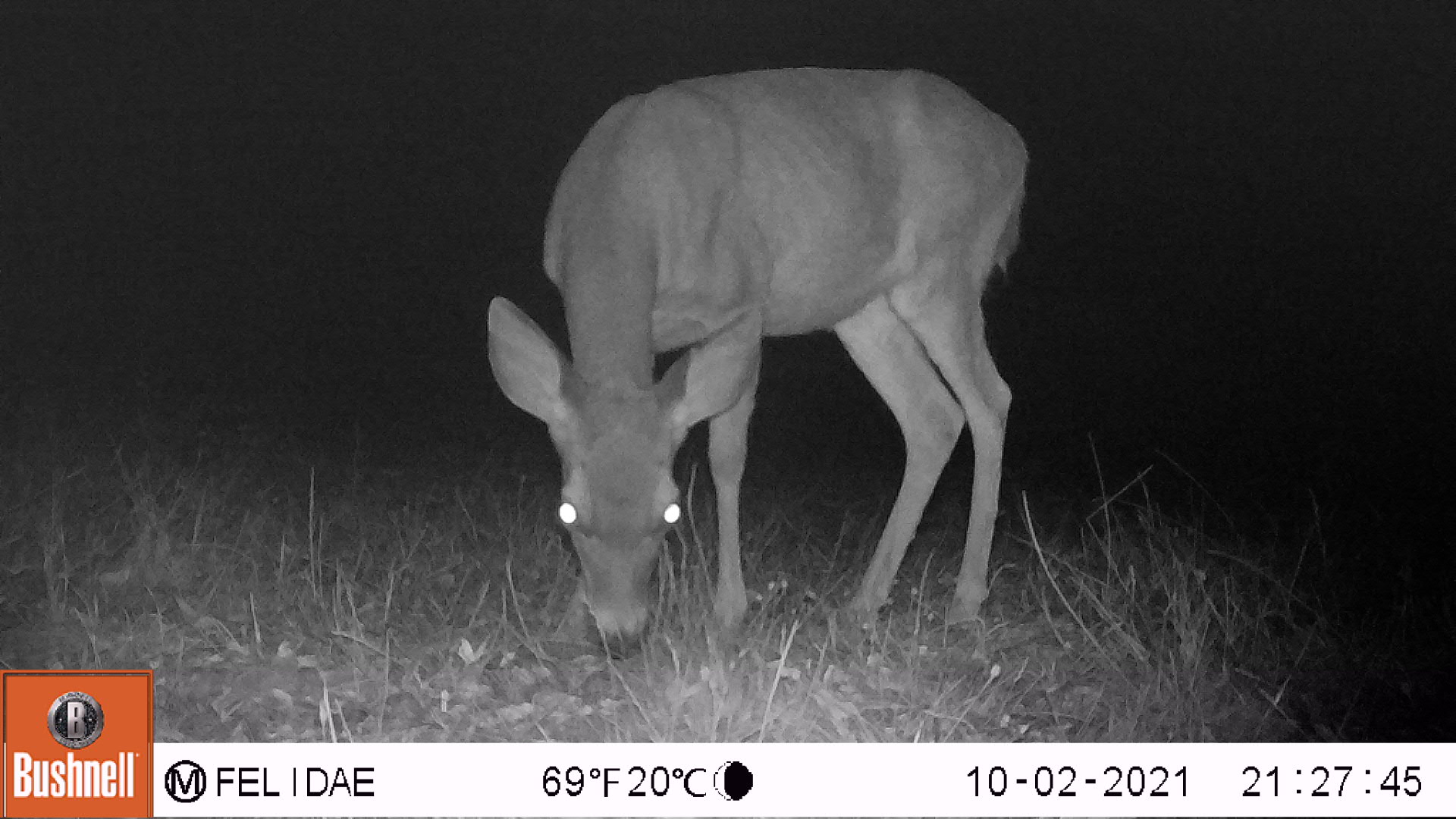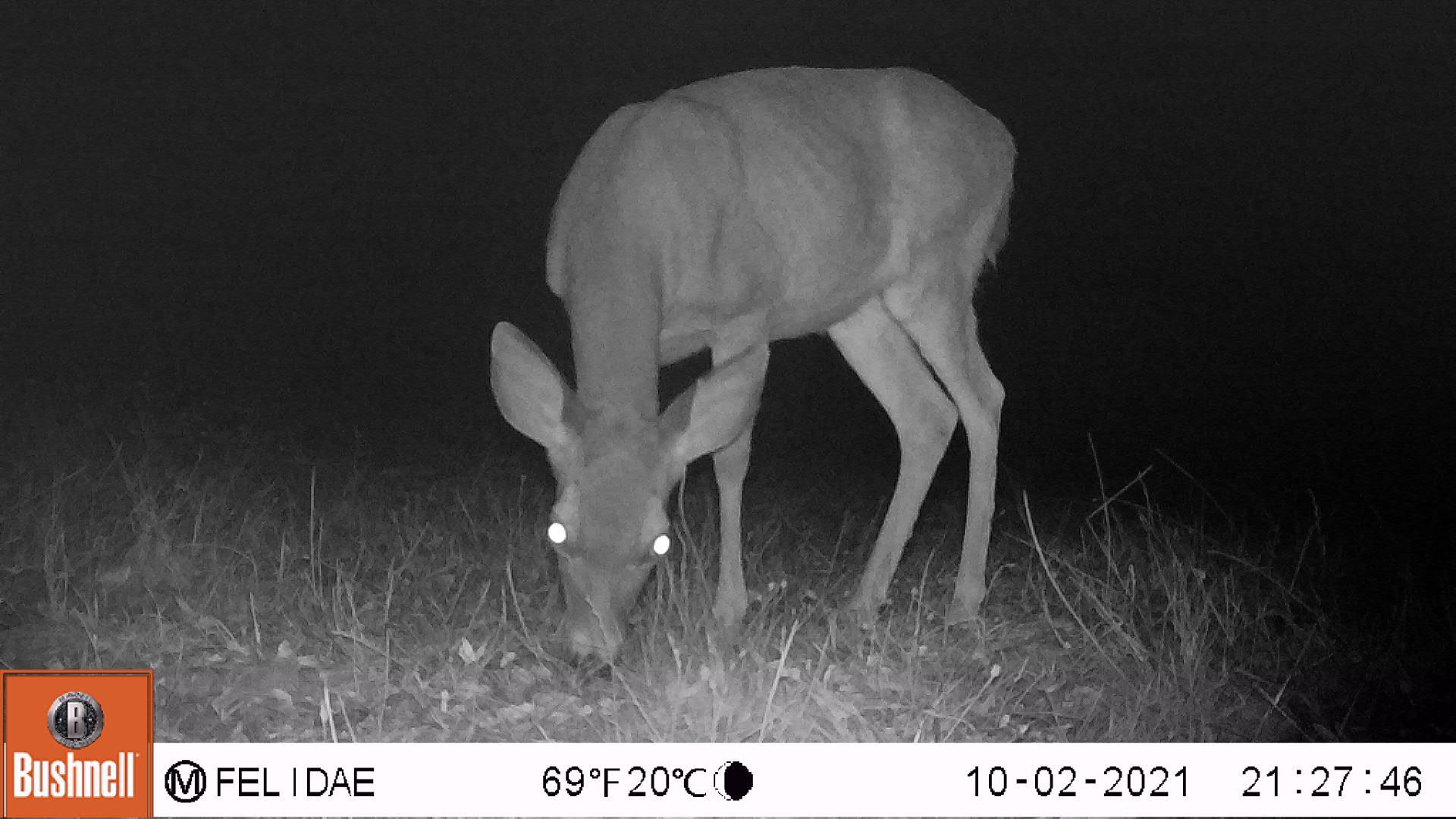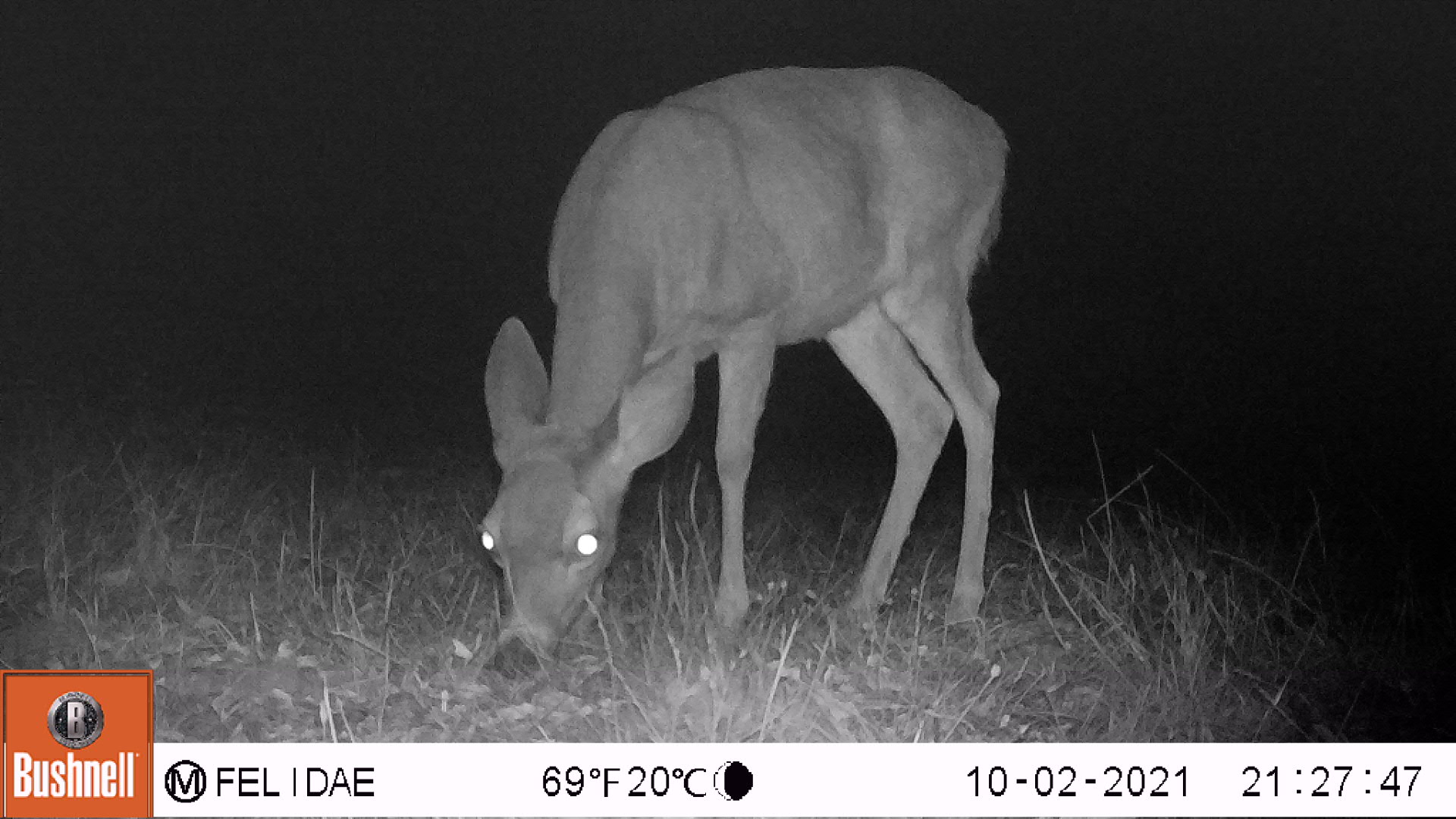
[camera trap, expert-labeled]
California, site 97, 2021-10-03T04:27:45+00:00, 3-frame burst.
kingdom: Animalia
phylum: Chordata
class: Mammalia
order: Artiodactyla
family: Cervidae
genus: Odocoileus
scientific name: Odocoileus hemionus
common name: mule deer